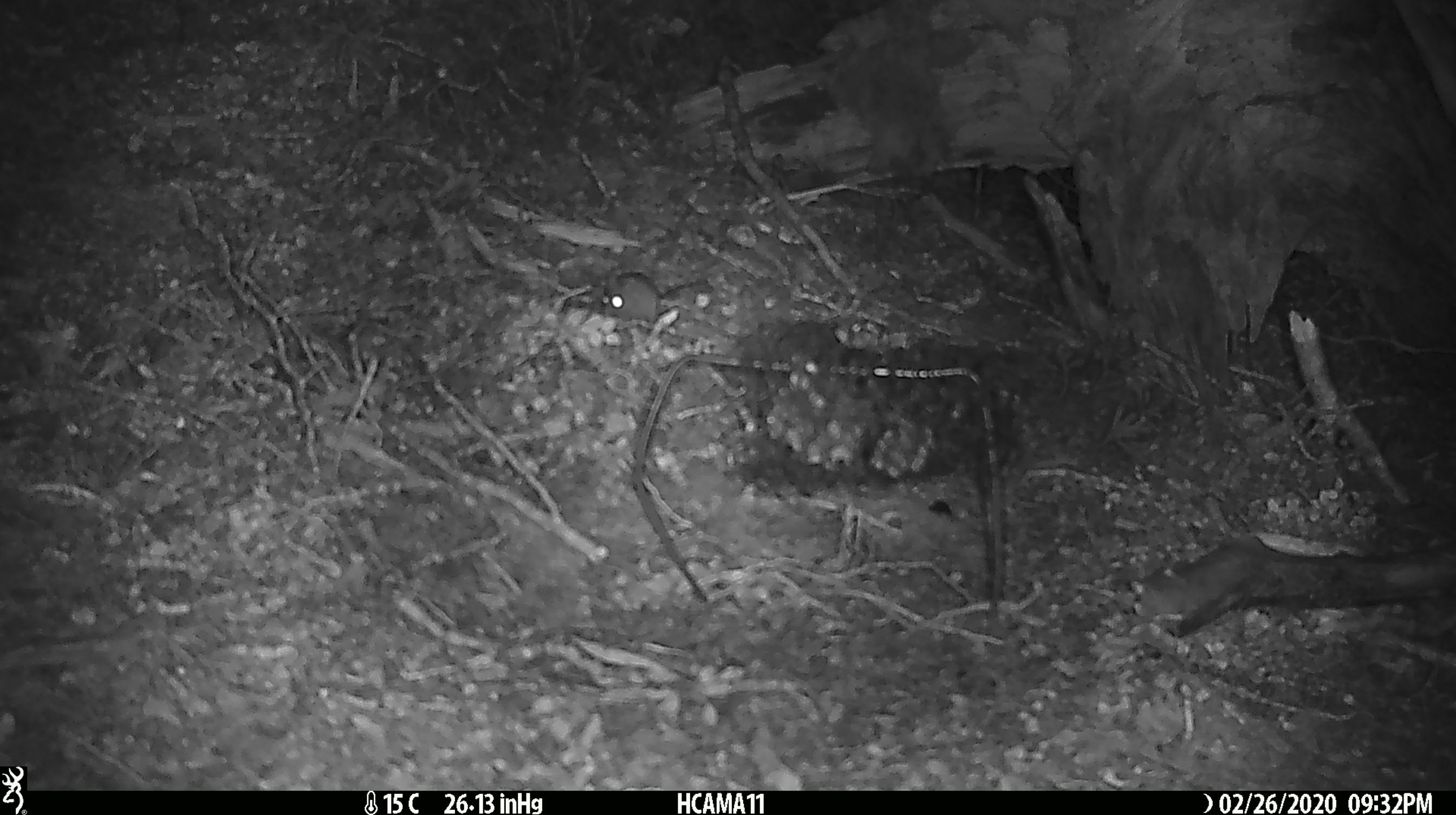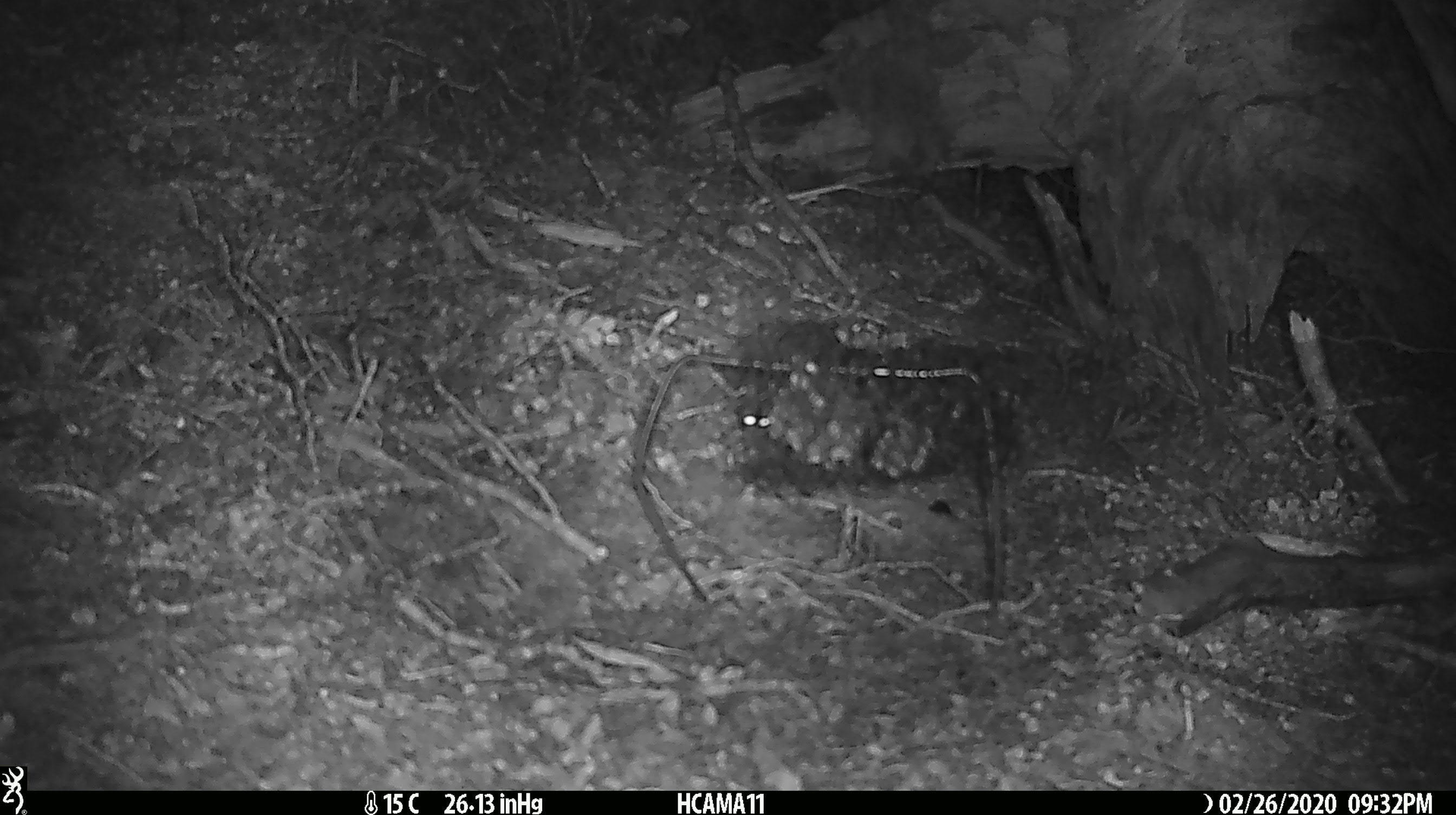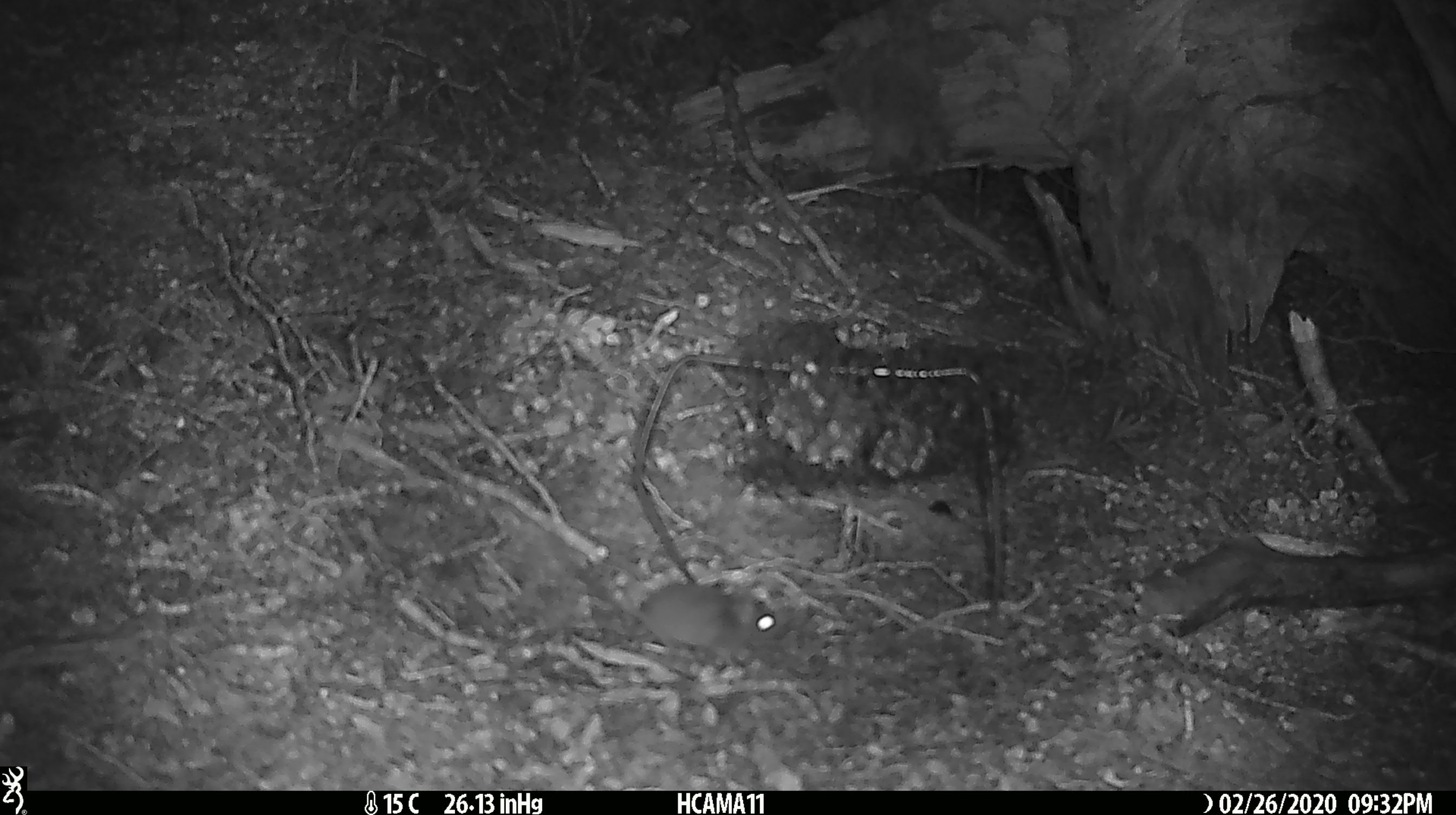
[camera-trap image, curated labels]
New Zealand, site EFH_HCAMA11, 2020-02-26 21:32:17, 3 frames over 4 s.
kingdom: Animalia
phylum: Chordata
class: Mammalia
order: Rodentia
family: Muridae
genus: Mus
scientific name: Mus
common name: mouse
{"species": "mouse (Mus)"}